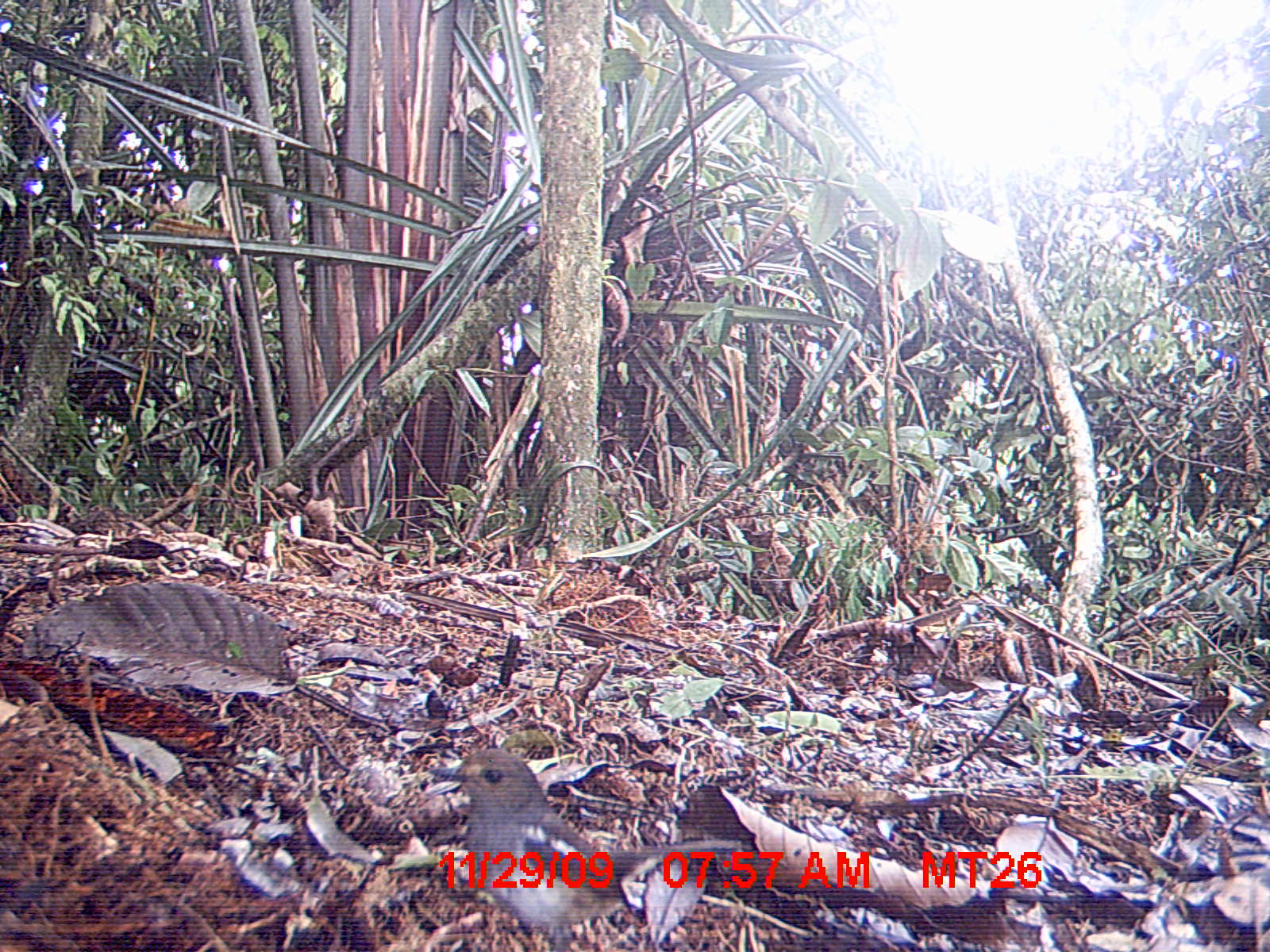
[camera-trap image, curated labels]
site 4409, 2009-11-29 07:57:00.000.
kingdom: Animalia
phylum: Chordata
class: Aves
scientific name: Aves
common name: bird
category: unknown bird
Unknown bird (bird) (Aves), count 1.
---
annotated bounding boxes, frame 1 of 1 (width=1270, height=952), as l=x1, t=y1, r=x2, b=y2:
unknown bird: l=428, t=747, r=742, b=952